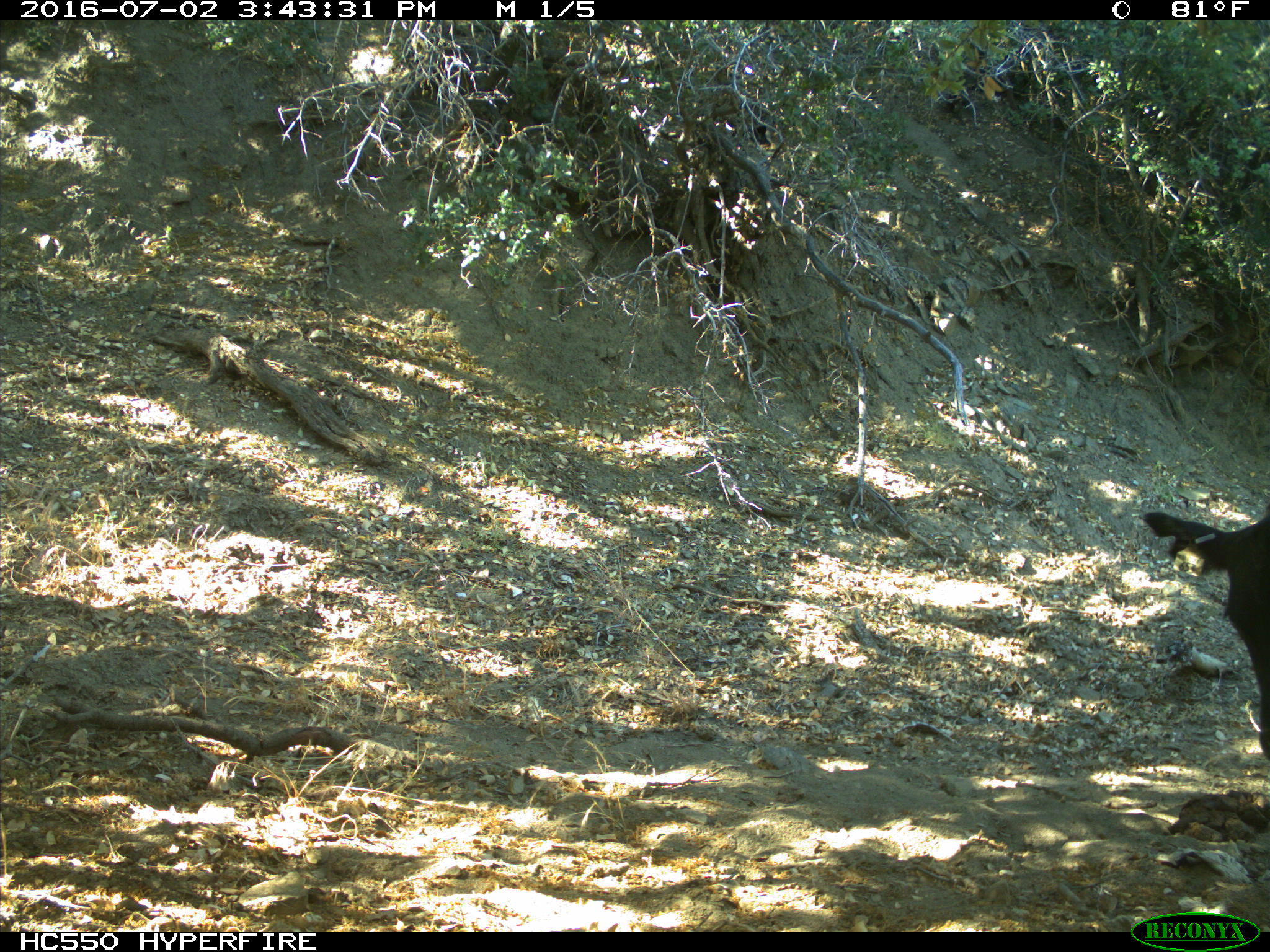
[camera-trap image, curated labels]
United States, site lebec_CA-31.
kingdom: Animalia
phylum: Chordata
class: Mammalia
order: Artiodactyla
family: Bovidae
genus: Bos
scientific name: Bos taurus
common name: domestic cow